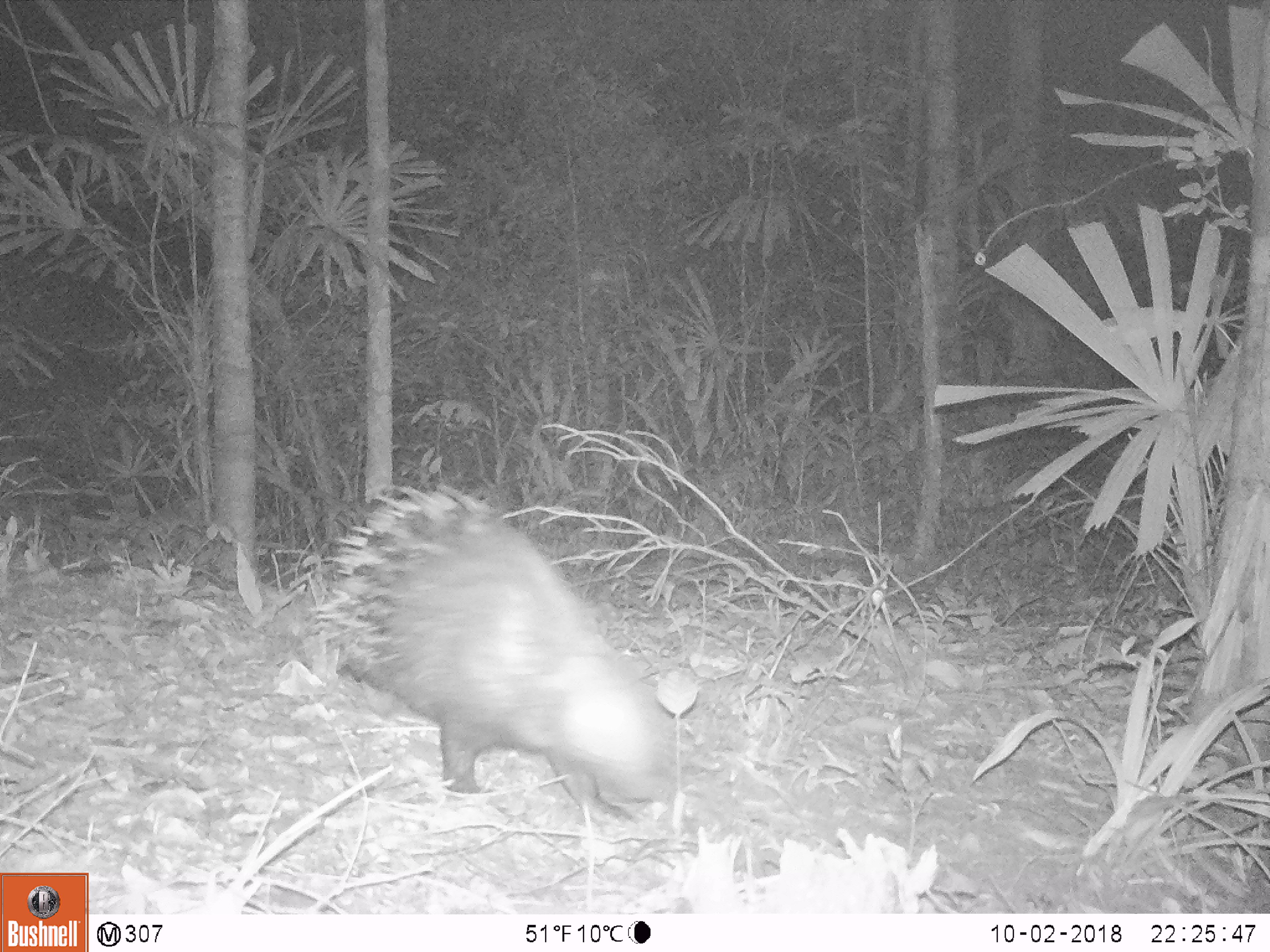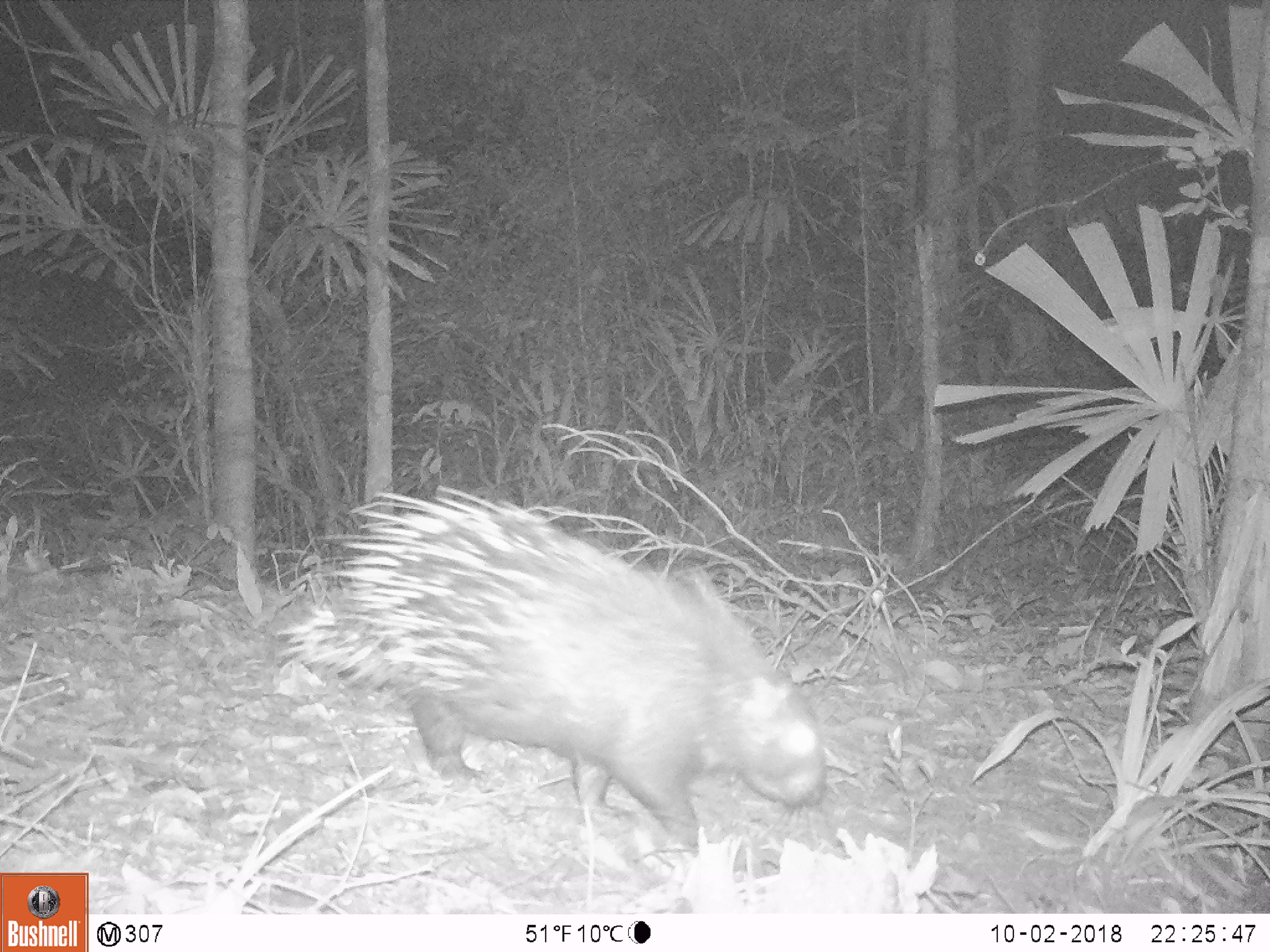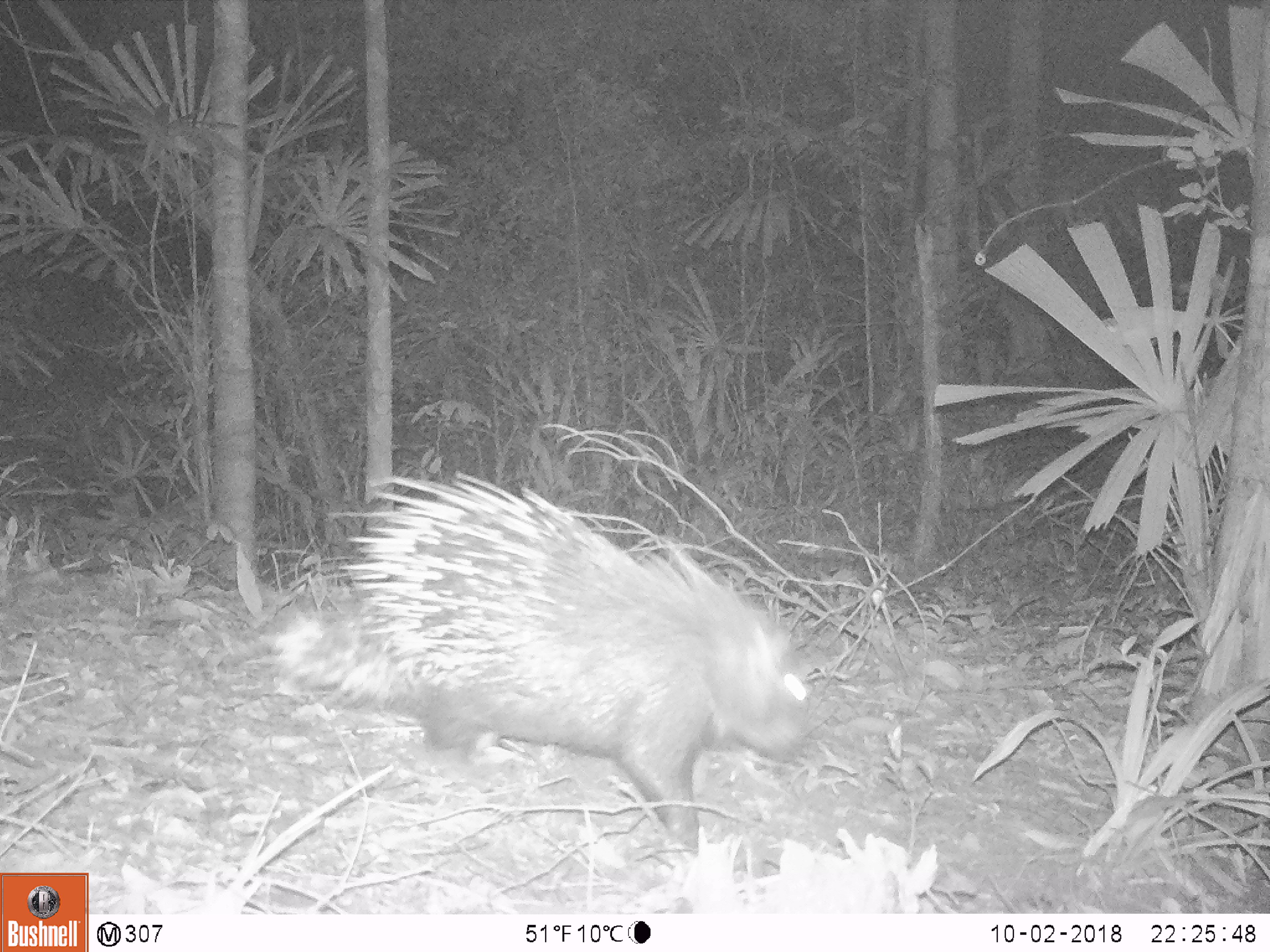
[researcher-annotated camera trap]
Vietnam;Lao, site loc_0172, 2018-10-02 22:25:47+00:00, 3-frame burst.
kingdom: Animalia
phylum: Chordata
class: Mammalia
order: Rodentia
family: Hystricidae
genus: Hystrix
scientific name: Hystrix brachyura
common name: malayan porcupine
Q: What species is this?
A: Malayan porcupine (Hystrix brachyura).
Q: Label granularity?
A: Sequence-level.